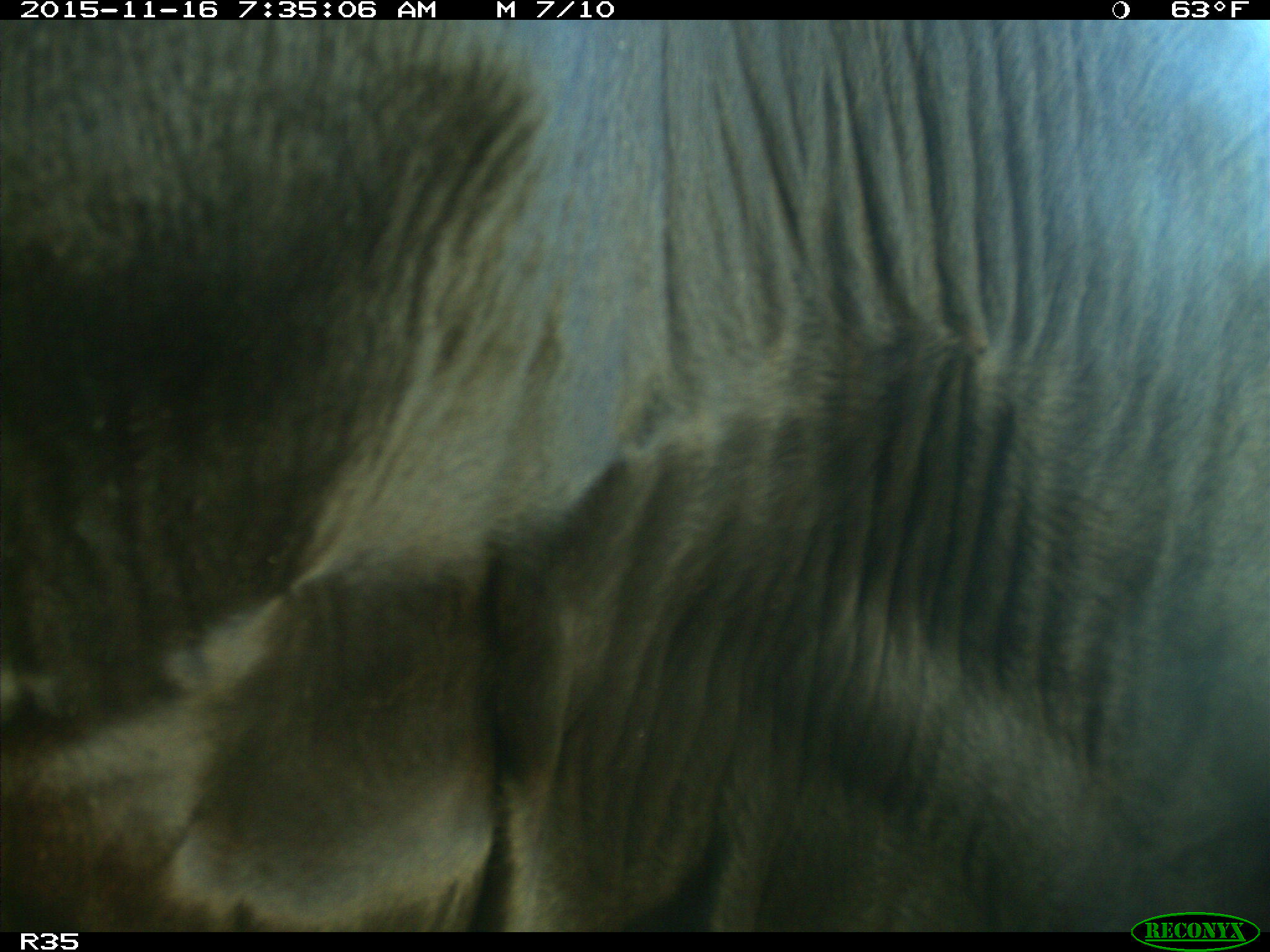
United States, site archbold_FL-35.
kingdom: Animalia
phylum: Chordata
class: Mammalia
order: Artiodactyla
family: Bovidae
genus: Bos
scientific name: Bos taurus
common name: domestic cow